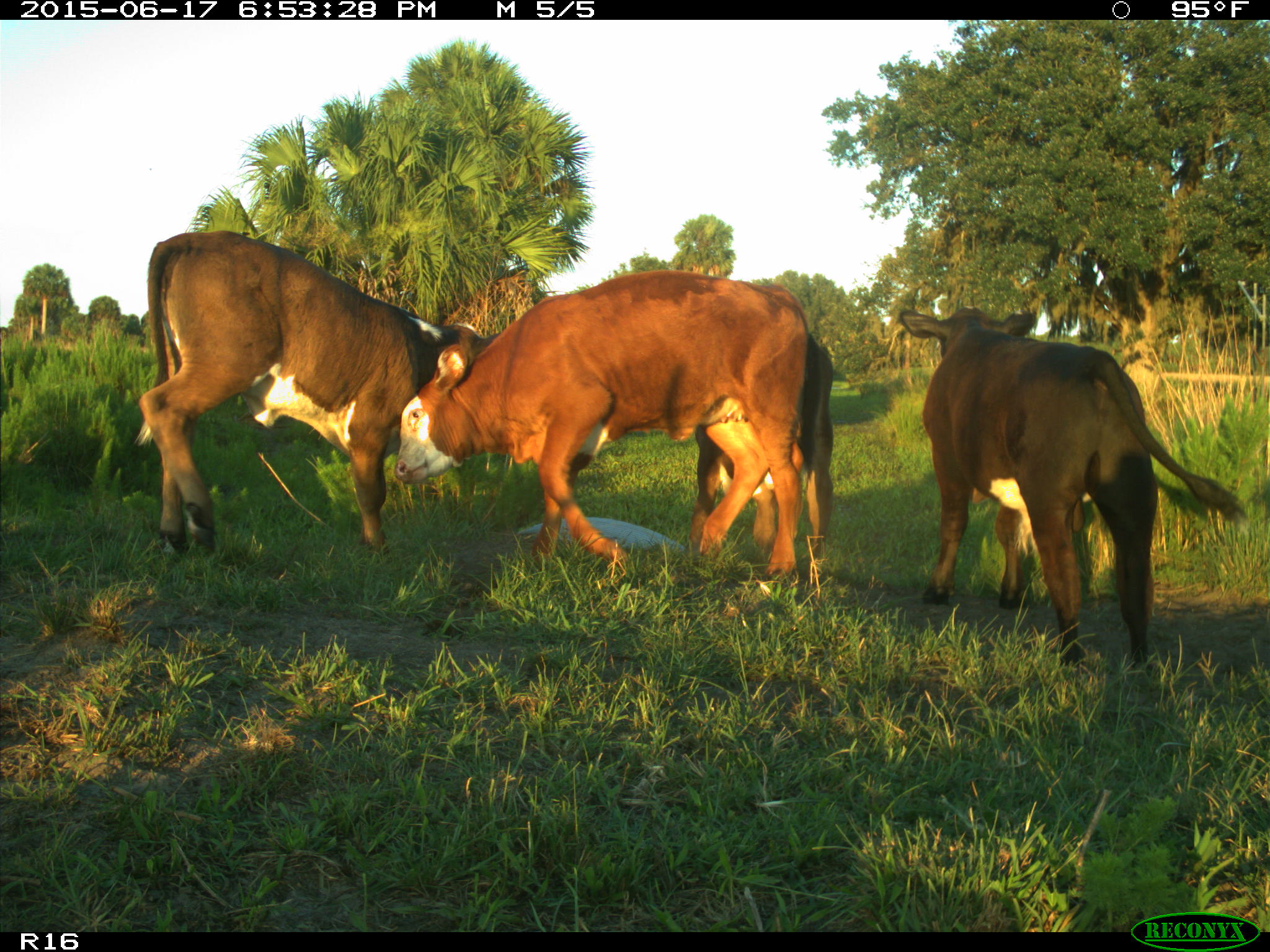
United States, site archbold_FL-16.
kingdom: Animalia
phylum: Chordata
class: Mammalia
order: Artiodactyla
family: Bovidae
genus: Bos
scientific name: Bos taurus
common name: domestic cow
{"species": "Bos taurus (domestic cow)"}